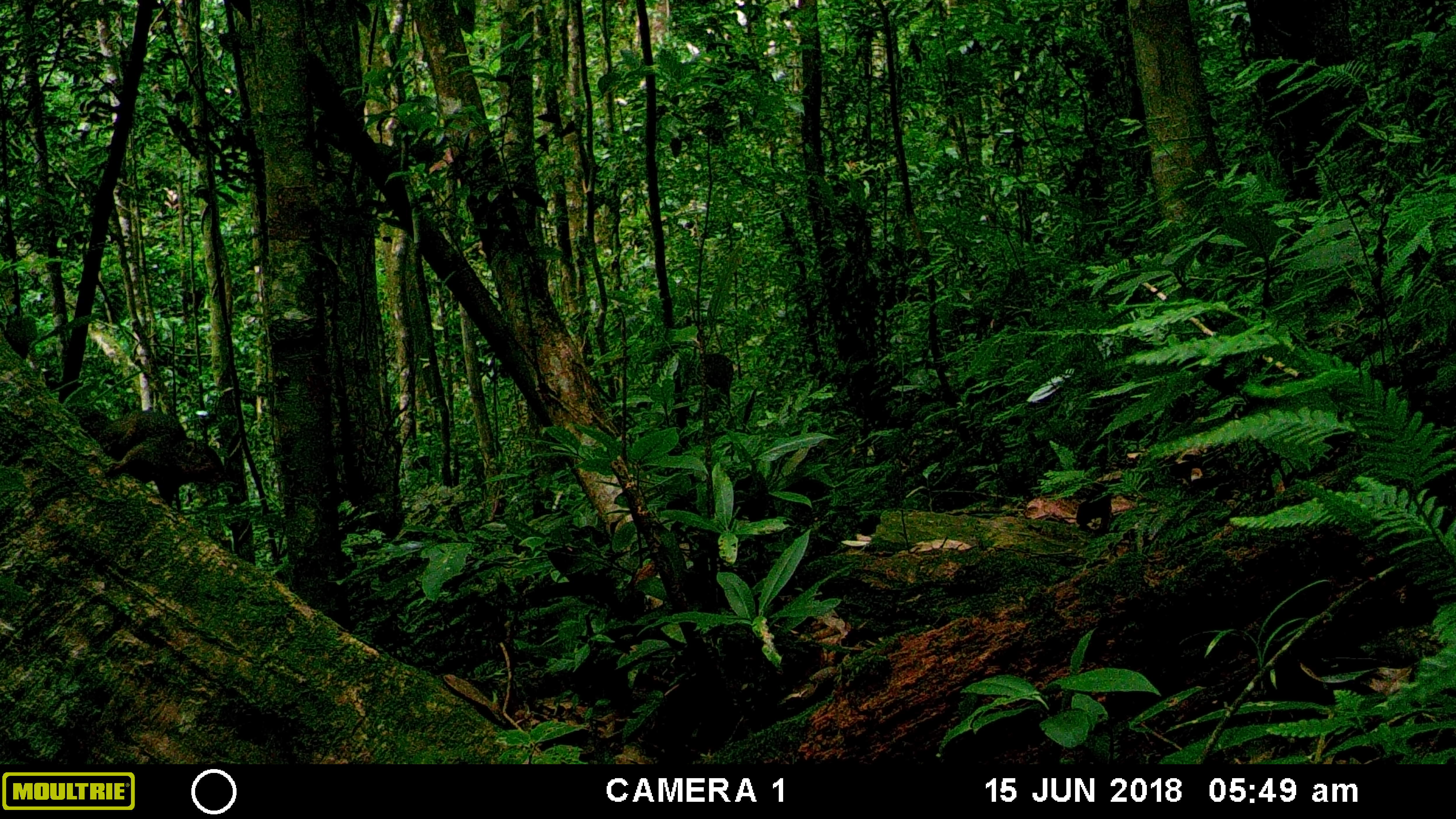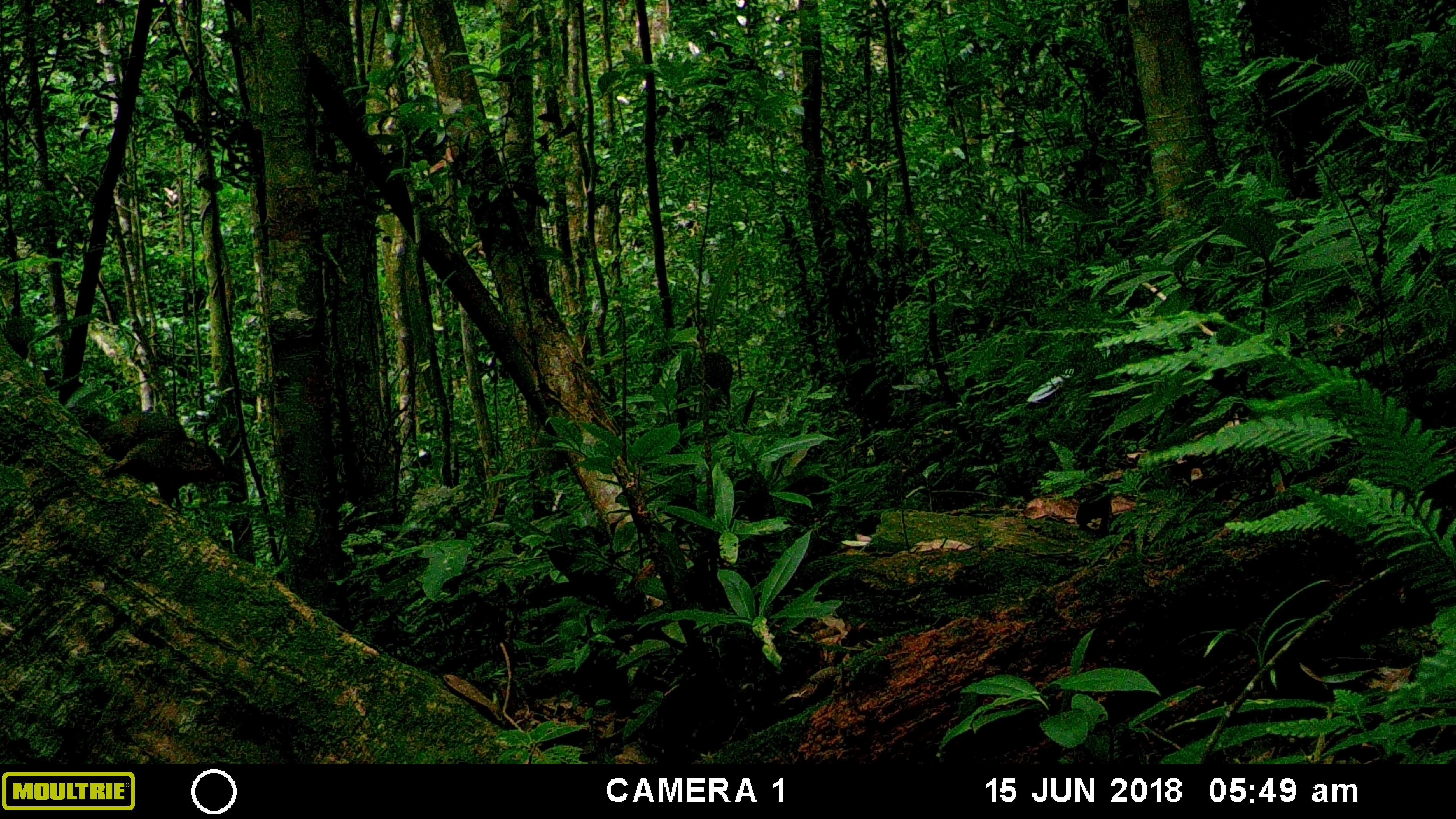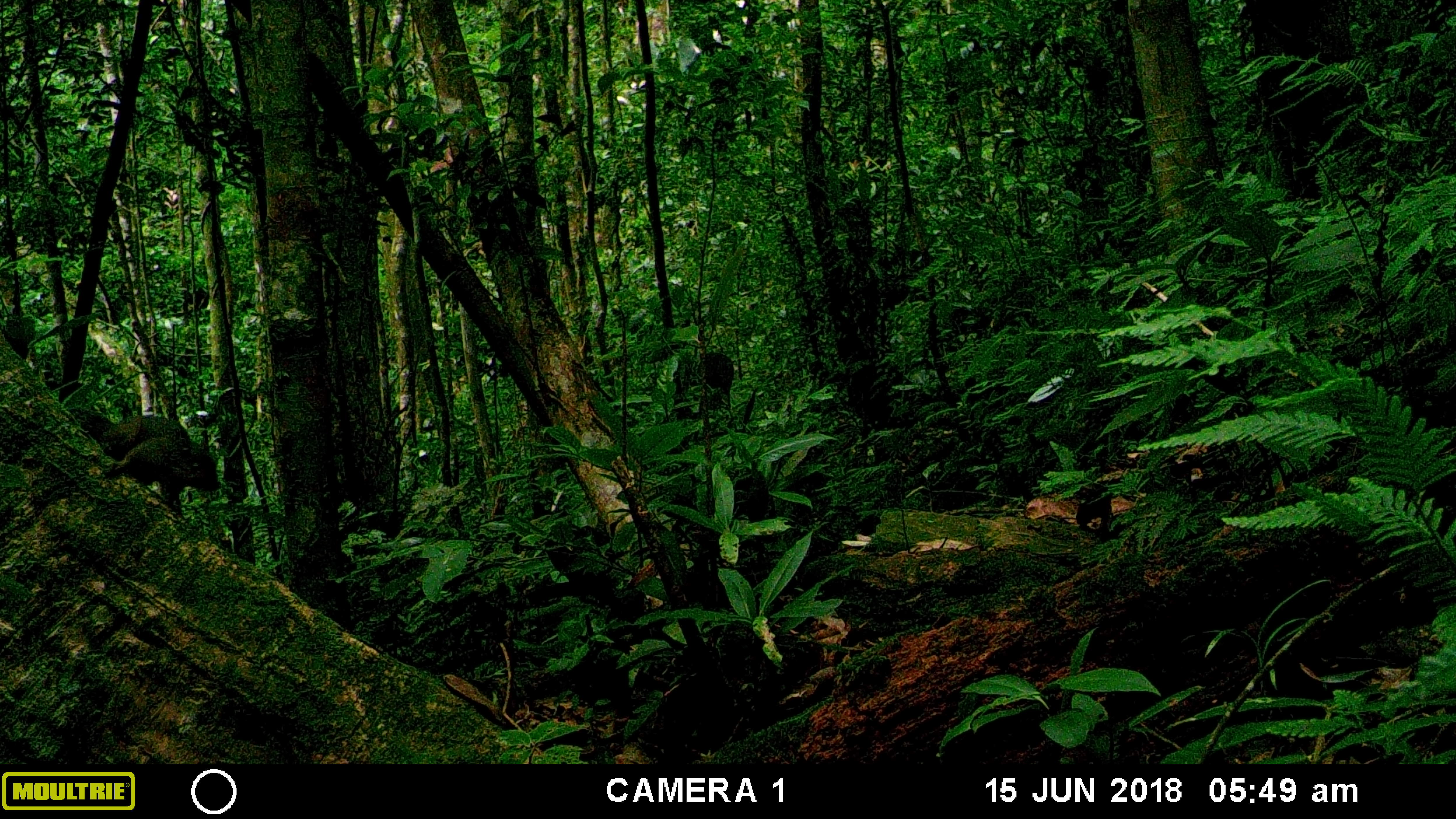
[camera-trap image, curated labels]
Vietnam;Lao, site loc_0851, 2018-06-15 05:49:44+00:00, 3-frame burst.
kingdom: Animalia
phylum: Chordata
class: Mammalia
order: Rodentia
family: Sciuridae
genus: Sciurus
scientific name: Sciurus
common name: squirrel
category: unidentified squirrel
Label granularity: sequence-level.